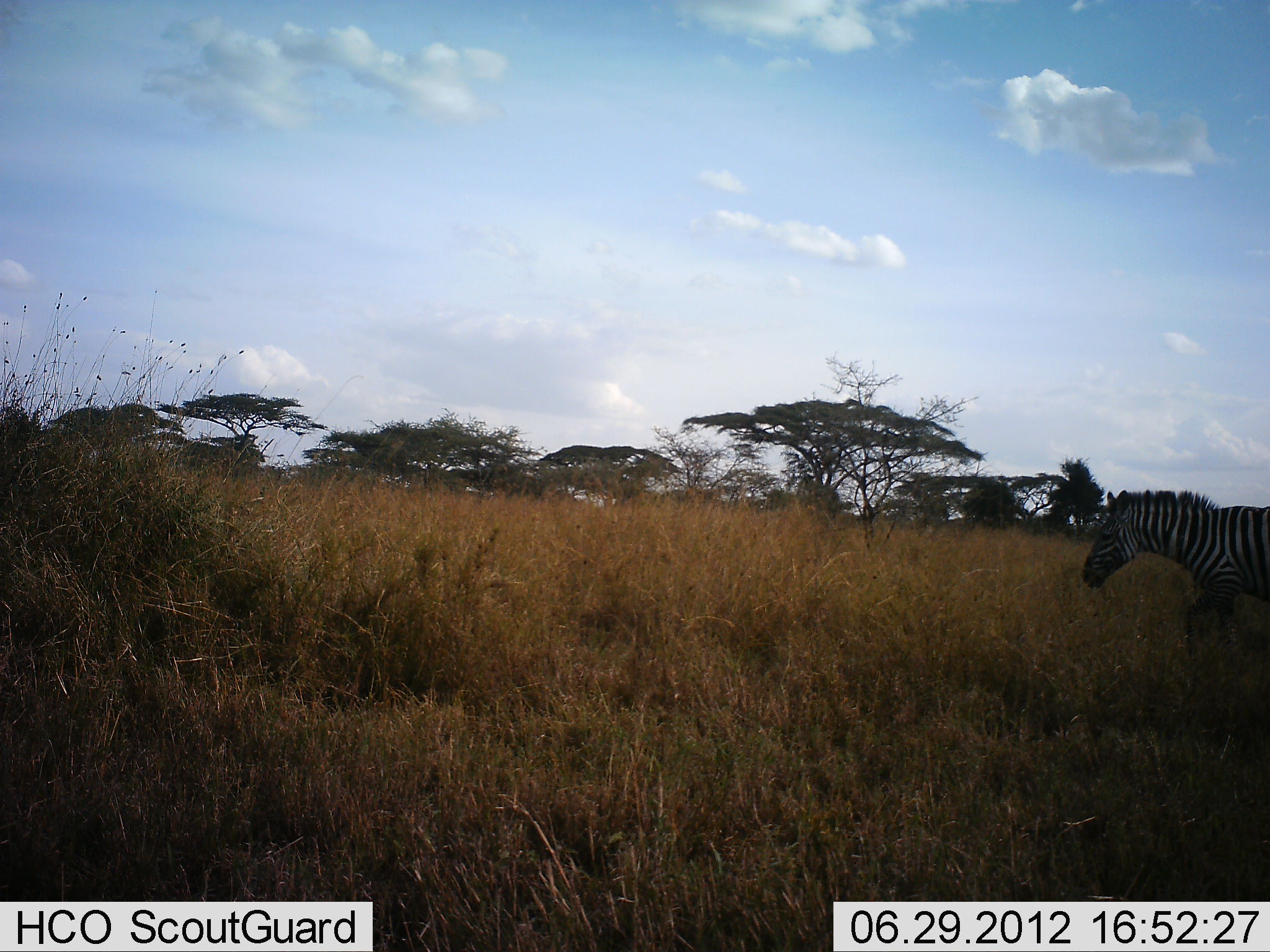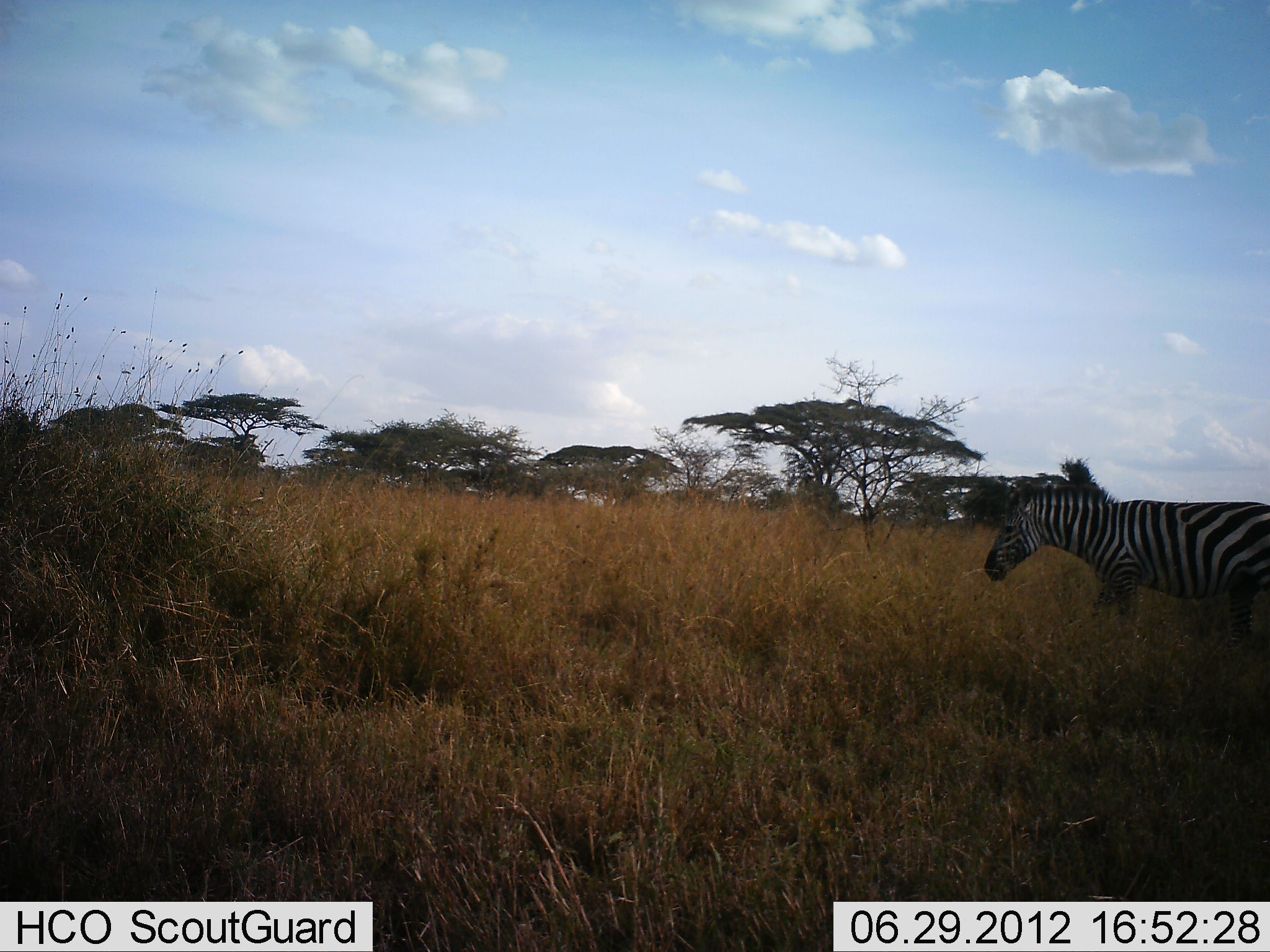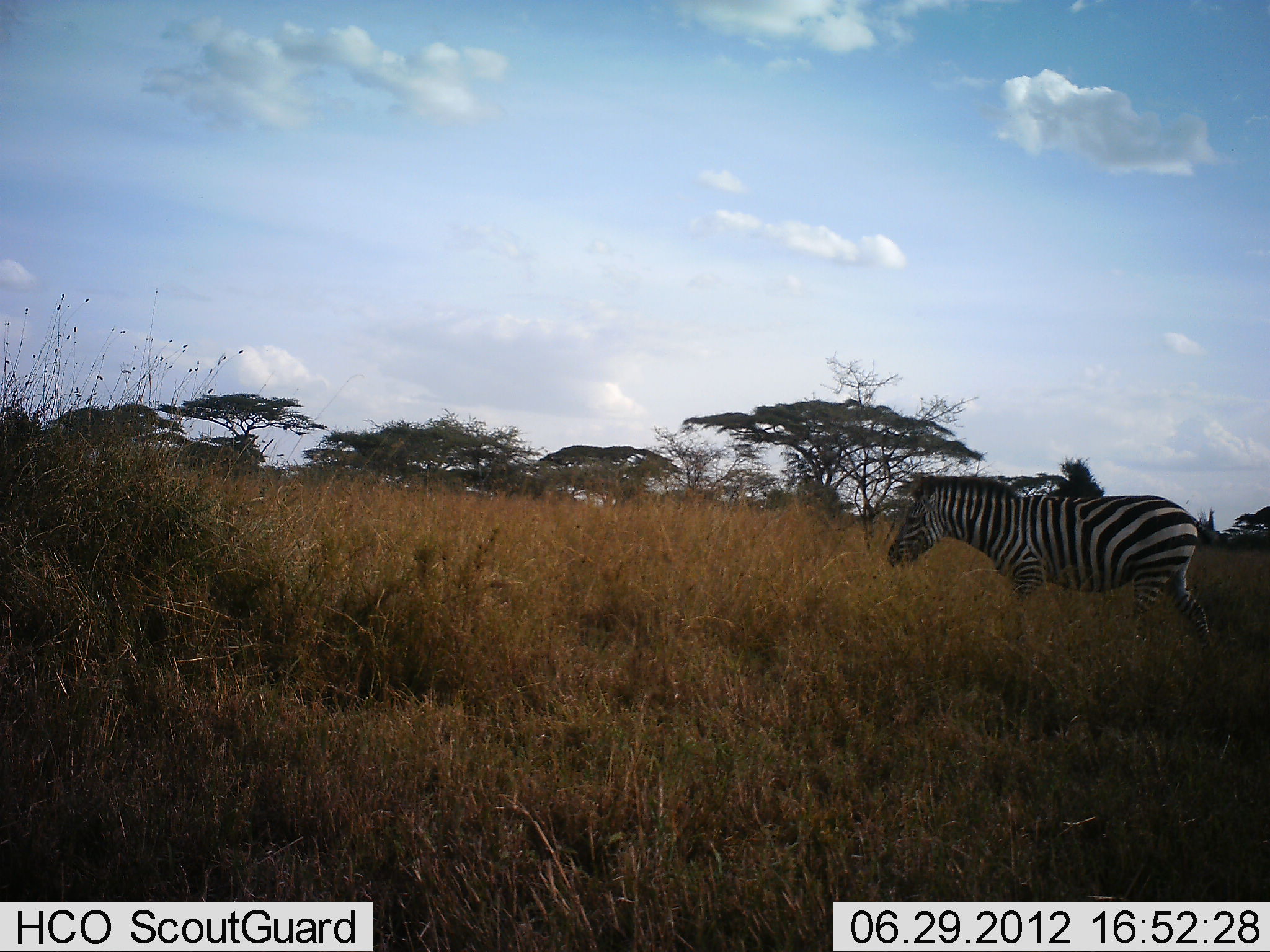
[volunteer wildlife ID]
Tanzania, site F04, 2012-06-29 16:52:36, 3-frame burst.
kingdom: Animalia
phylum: Chordata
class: Mammalia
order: Perissodactyla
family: Equidae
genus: Equus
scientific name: Equus quagga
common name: plains zebra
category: zebra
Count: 1.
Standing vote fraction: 0%.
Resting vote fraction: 0%.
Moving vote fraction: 100%.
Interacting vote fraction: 0%.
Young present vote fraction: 0%.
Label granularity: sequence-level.